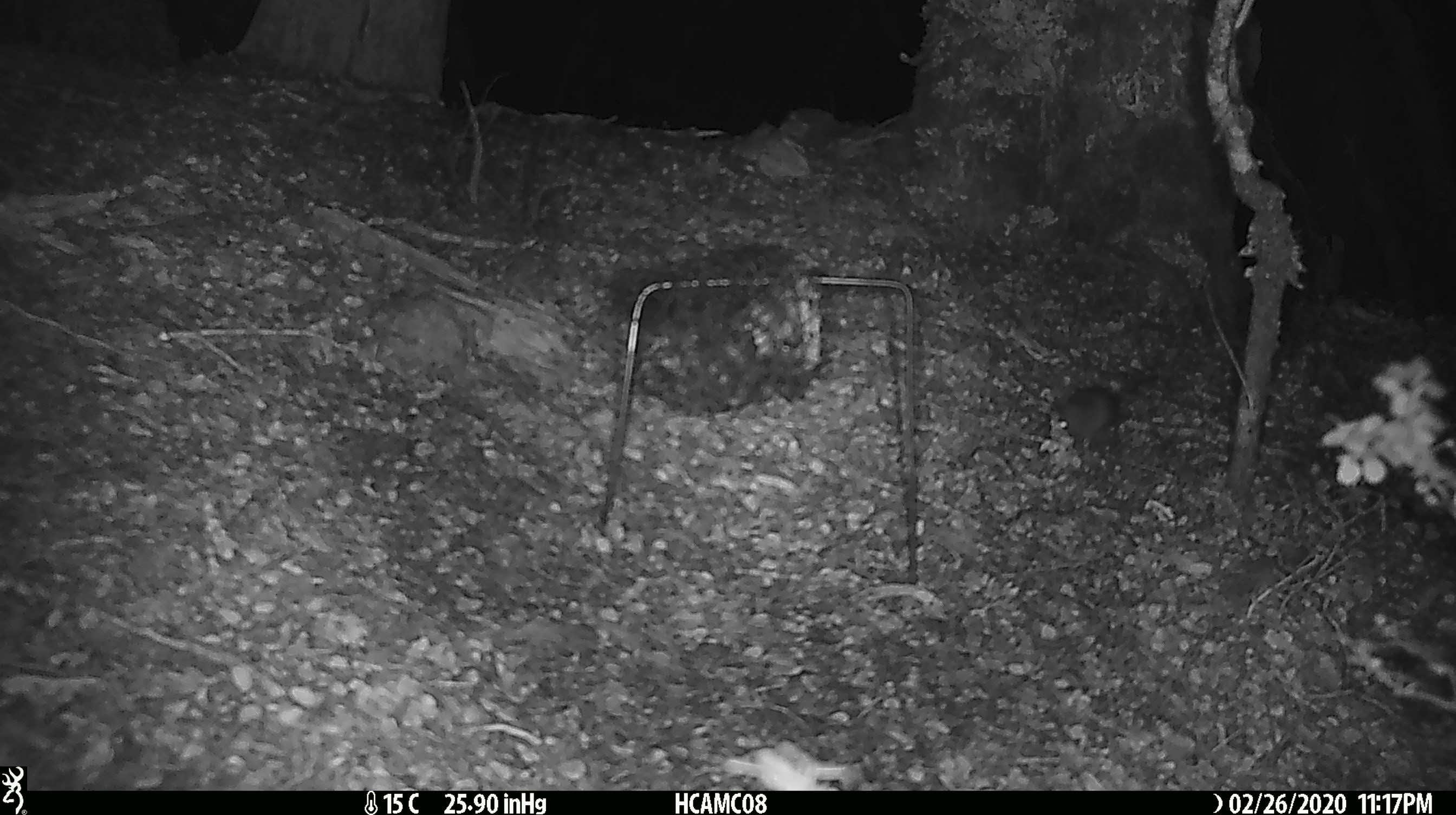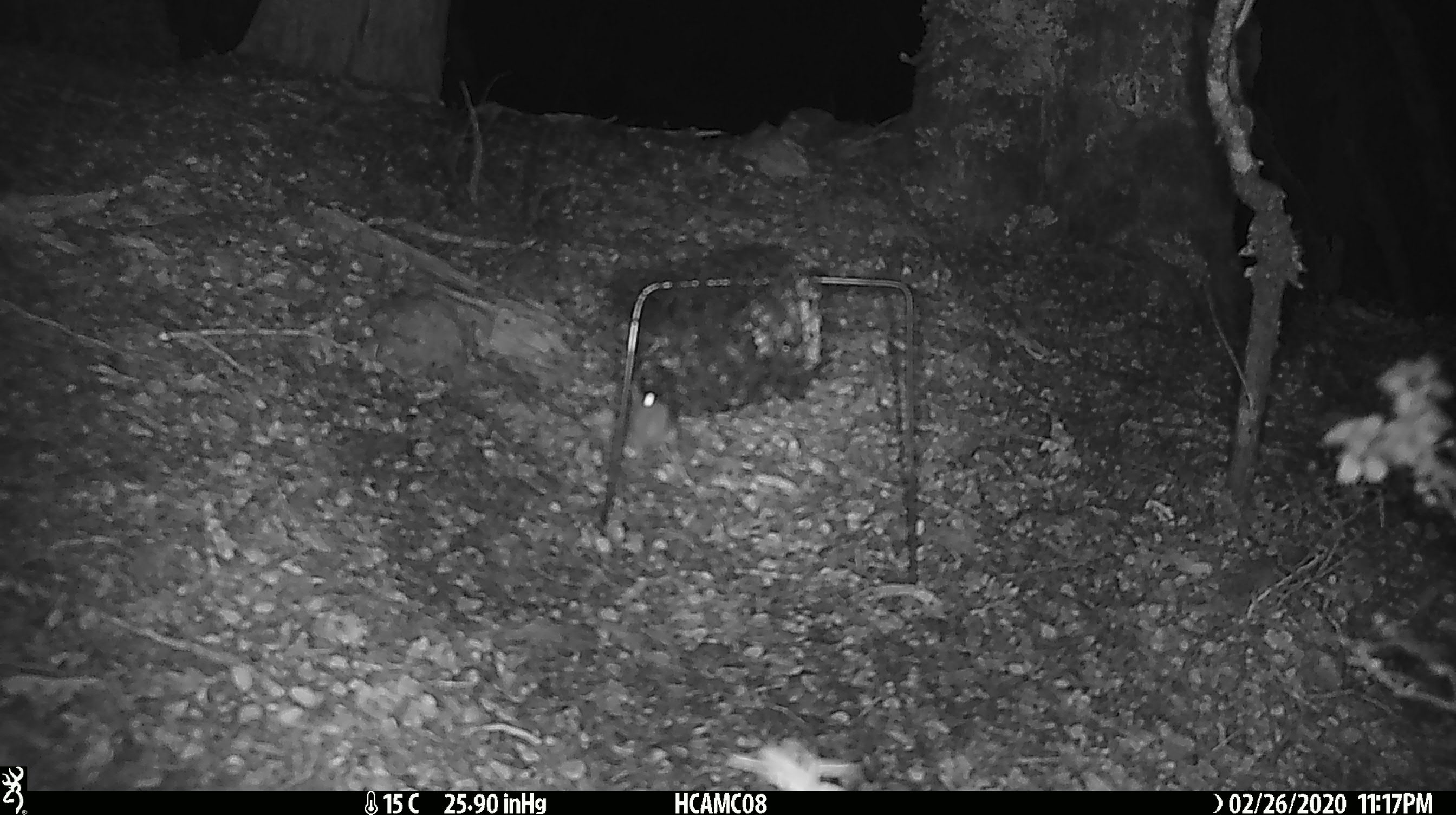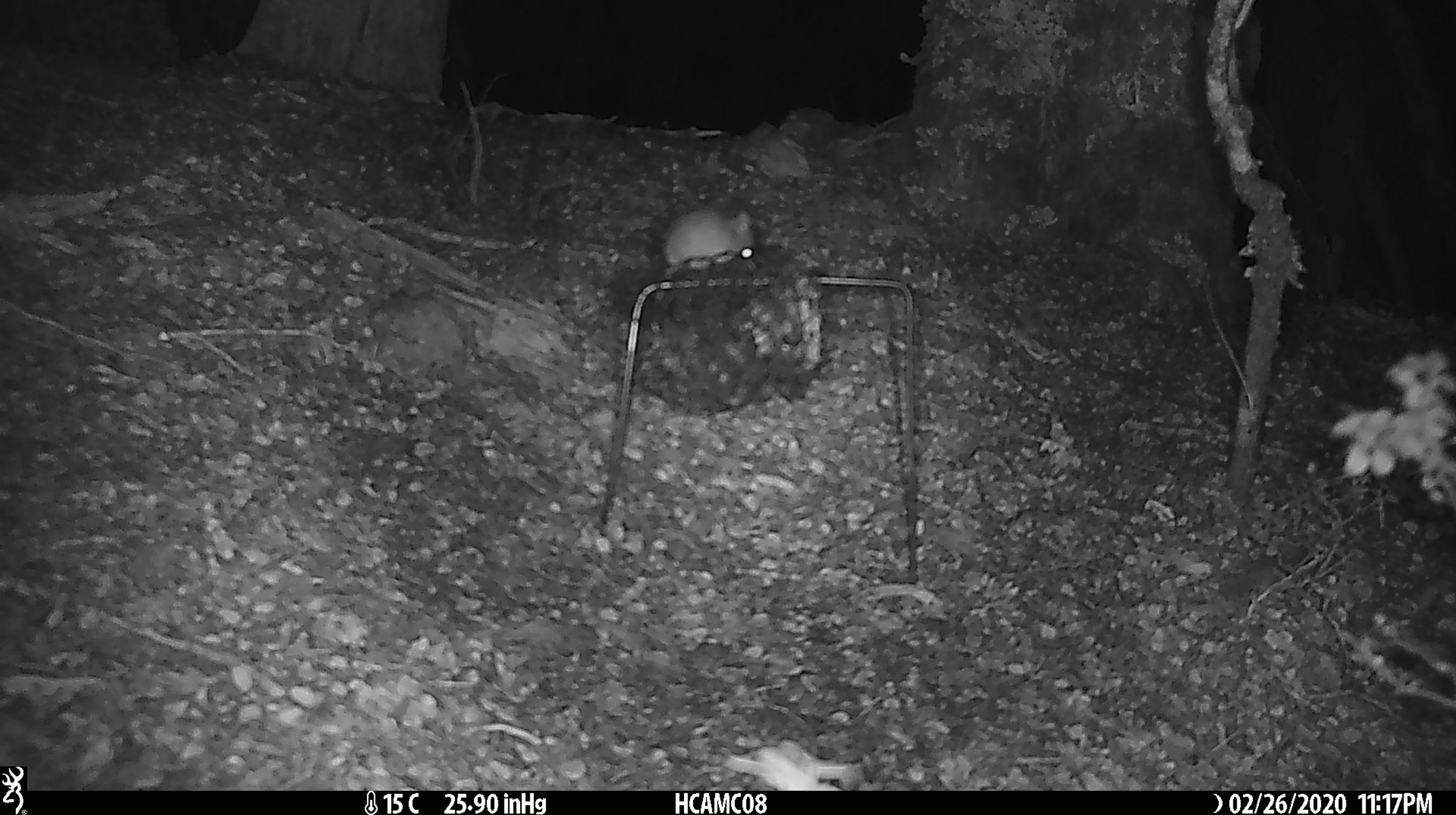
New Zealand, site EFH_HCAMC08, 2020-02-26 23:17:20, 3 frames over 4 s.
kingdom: Animalia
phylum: Chordata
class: Mammalia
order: Rodentia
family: Muridae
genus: Mus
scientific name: Mus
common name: mouse